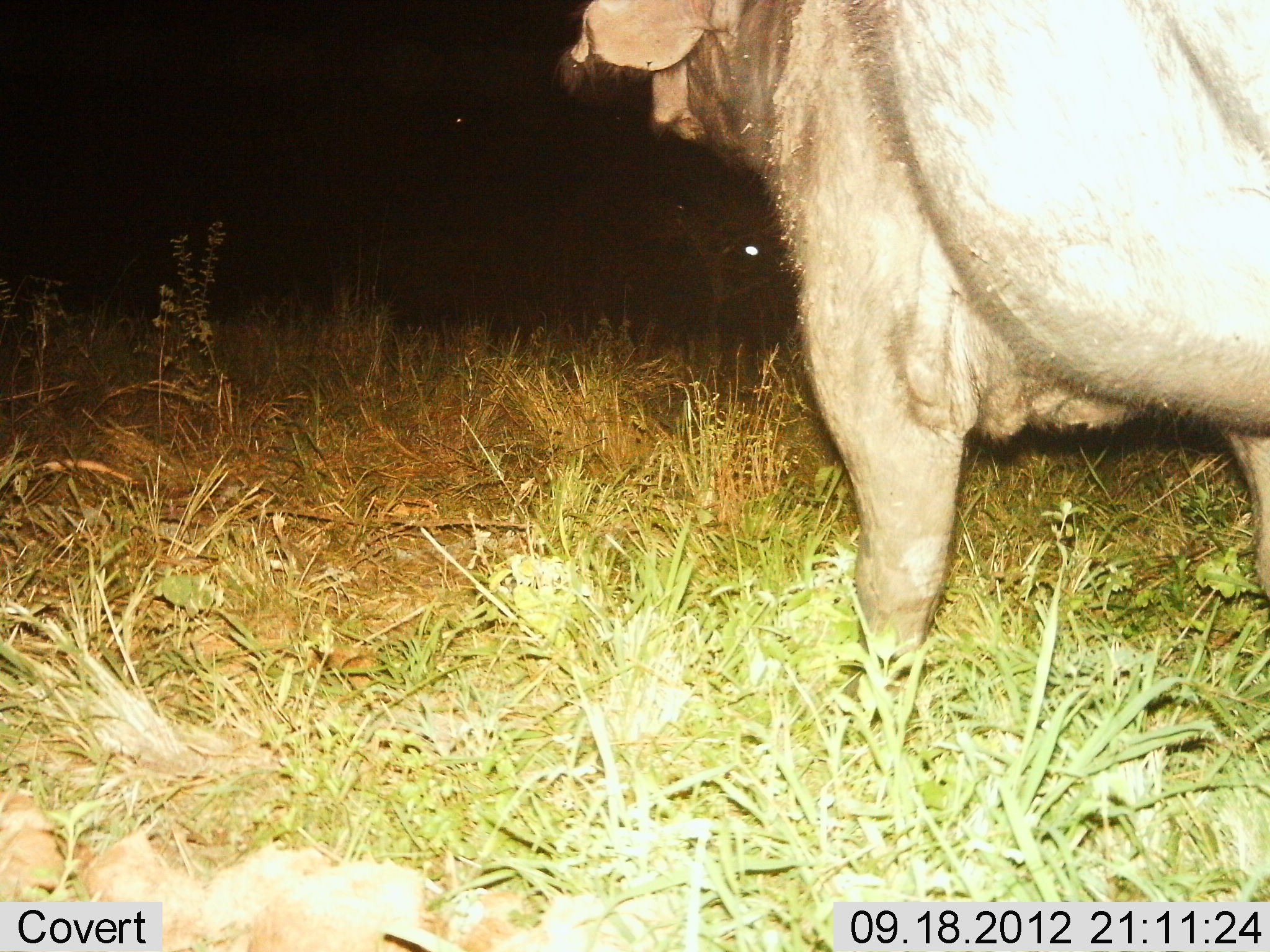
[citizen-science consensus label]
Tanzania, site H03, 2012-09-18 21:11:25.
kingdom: Animalia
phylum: Chordata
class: Mammalia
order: Artiodactyla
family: Bovidae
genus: Syncerus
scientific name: Syncerus caffer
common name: cape buffalo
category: buffalo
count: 1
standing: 80%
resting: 10%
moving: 10%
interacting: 0%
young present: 0%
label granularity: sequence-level